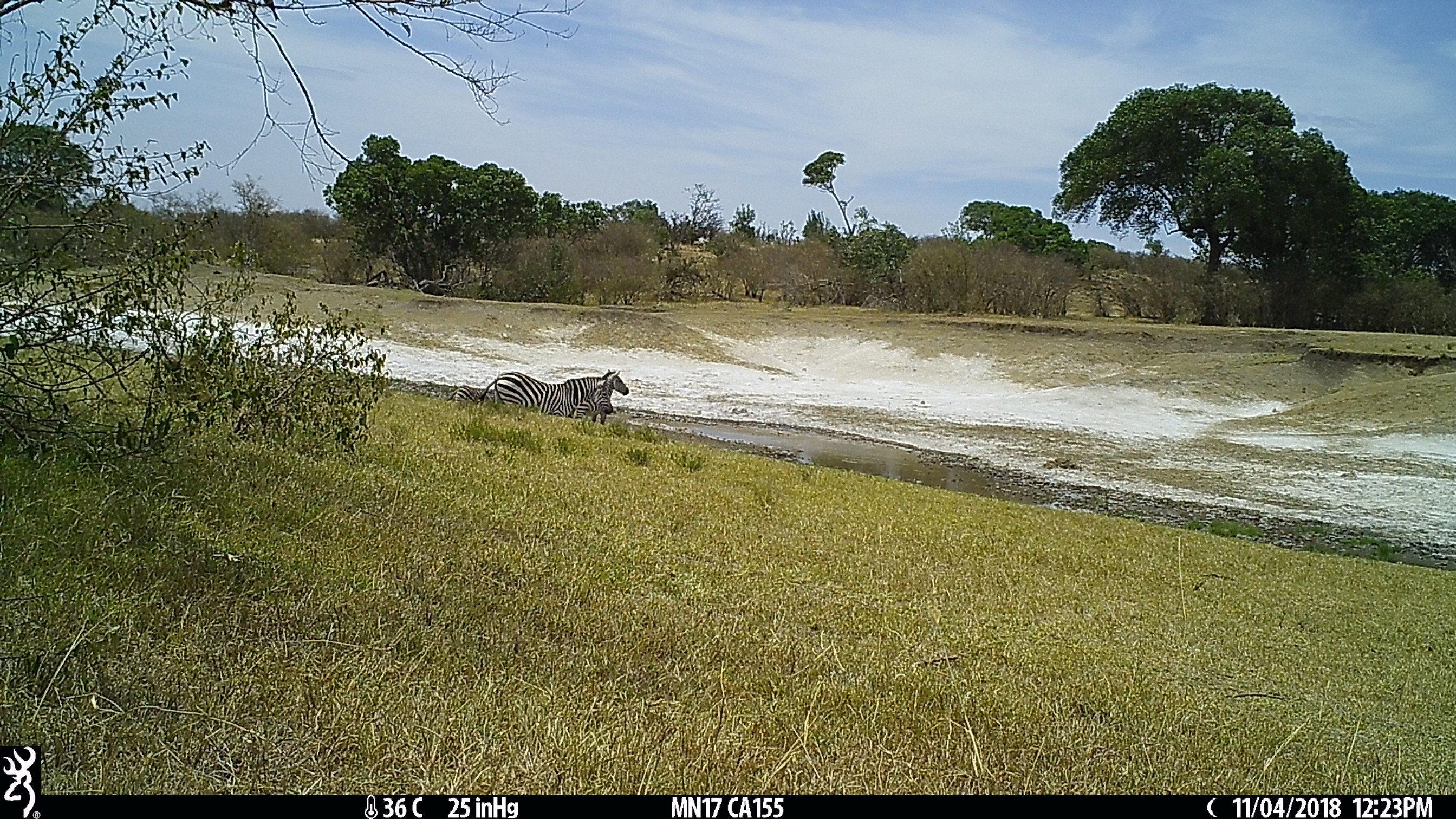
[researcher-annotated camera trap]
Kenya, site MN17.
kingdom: Animalia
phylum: Chordata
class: Mammalia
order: Perissodactyla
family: Equidae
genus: Equus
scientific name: Equus quagga burchellii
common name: burchell's zebra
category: zebra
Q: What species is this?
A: Zebra (burchell's zebra) (Equus quagga burchellii).